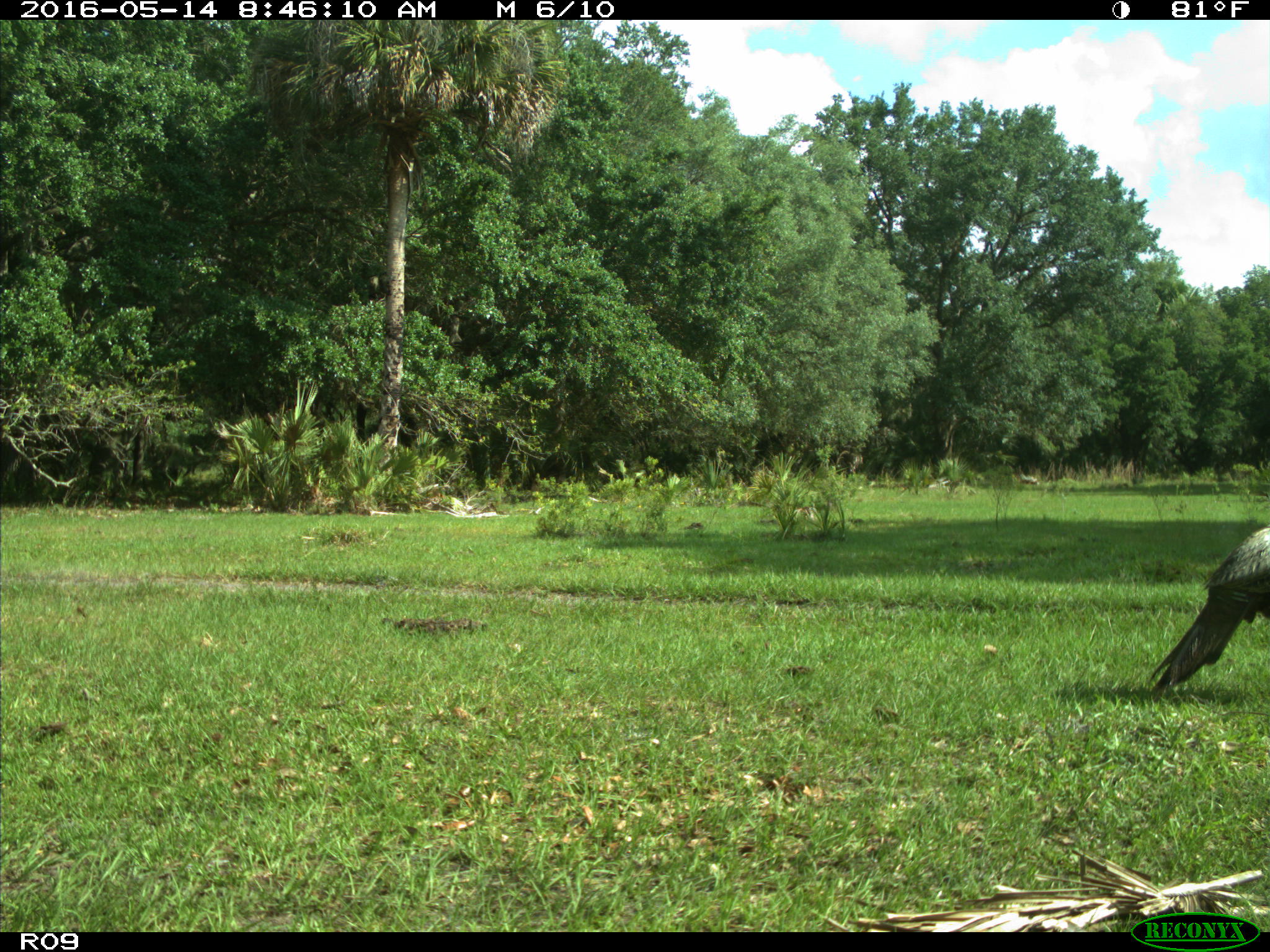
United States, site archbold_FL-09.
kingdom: Animalia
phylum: Chordata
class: Aves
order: Galliformes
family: Phasianidae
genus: Meleagris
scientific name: Meleagris gallopavo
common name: wild turkey